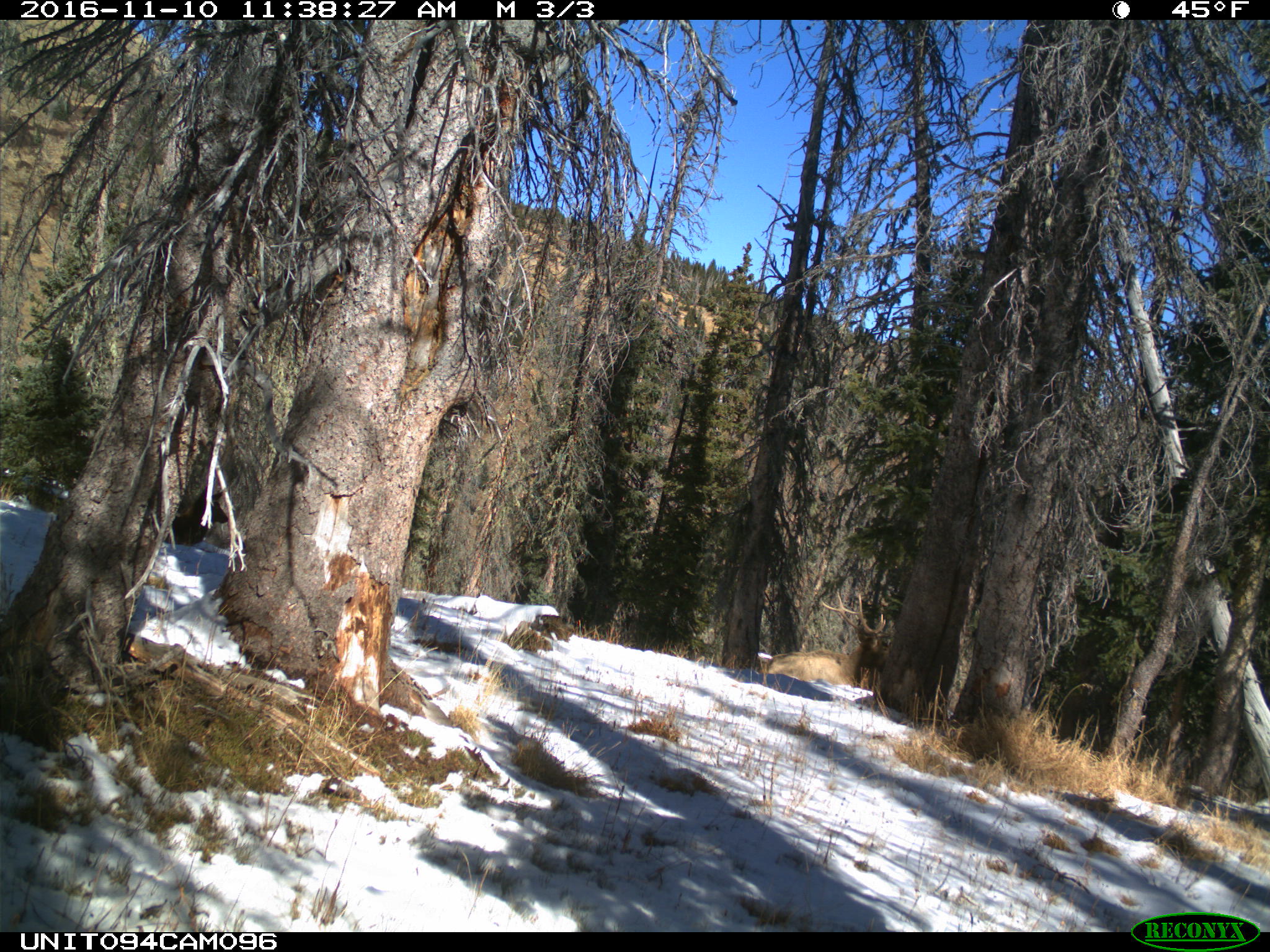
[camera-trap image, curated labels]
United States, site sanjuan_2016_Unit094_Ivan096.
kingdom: Animalia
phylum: Chordata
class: Mammalia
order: Artiodactyla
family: Cervidae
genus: Cervus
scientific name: Cervus elaphus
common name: red deer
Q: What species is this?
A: Cervus elaphus (red deer).